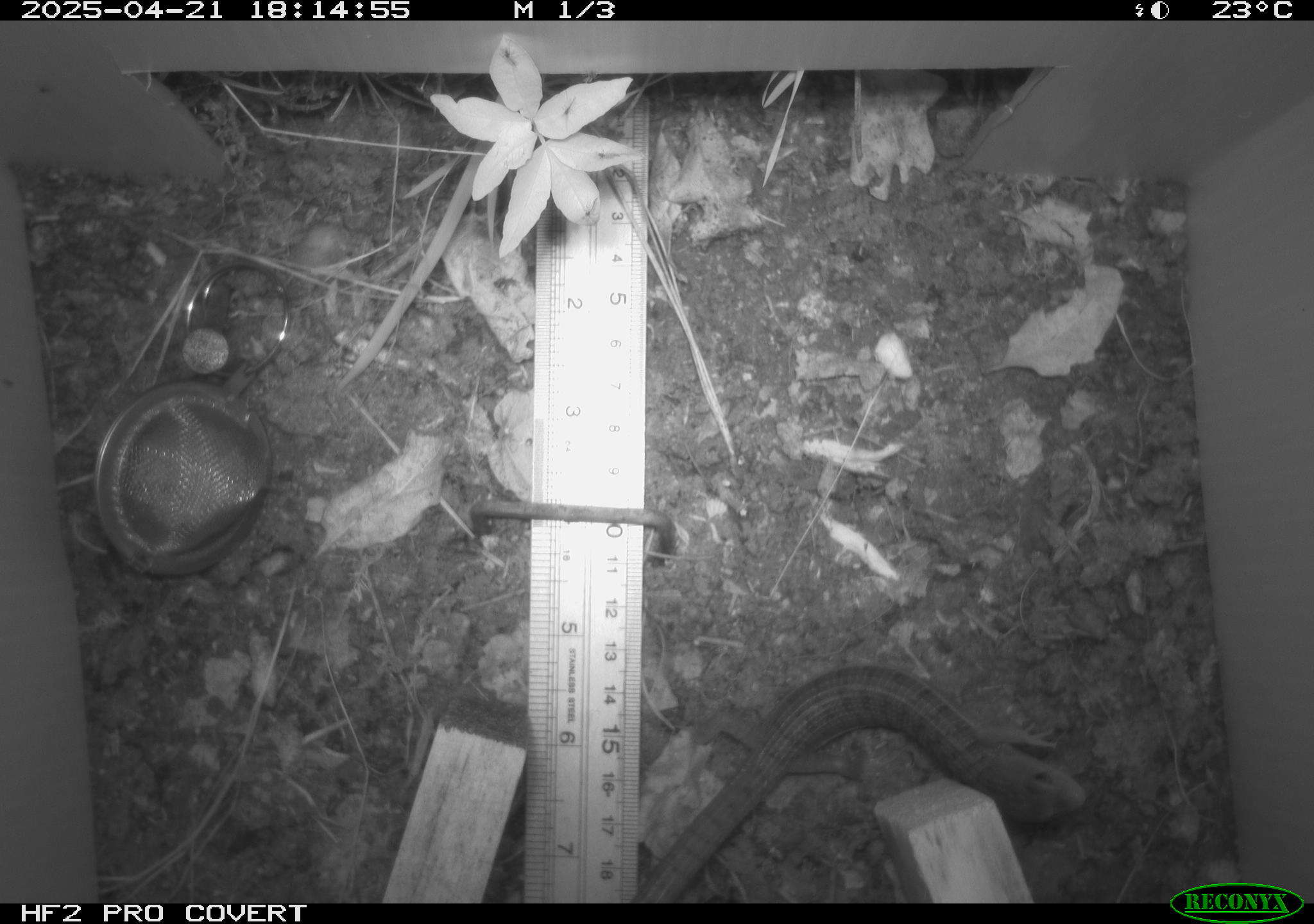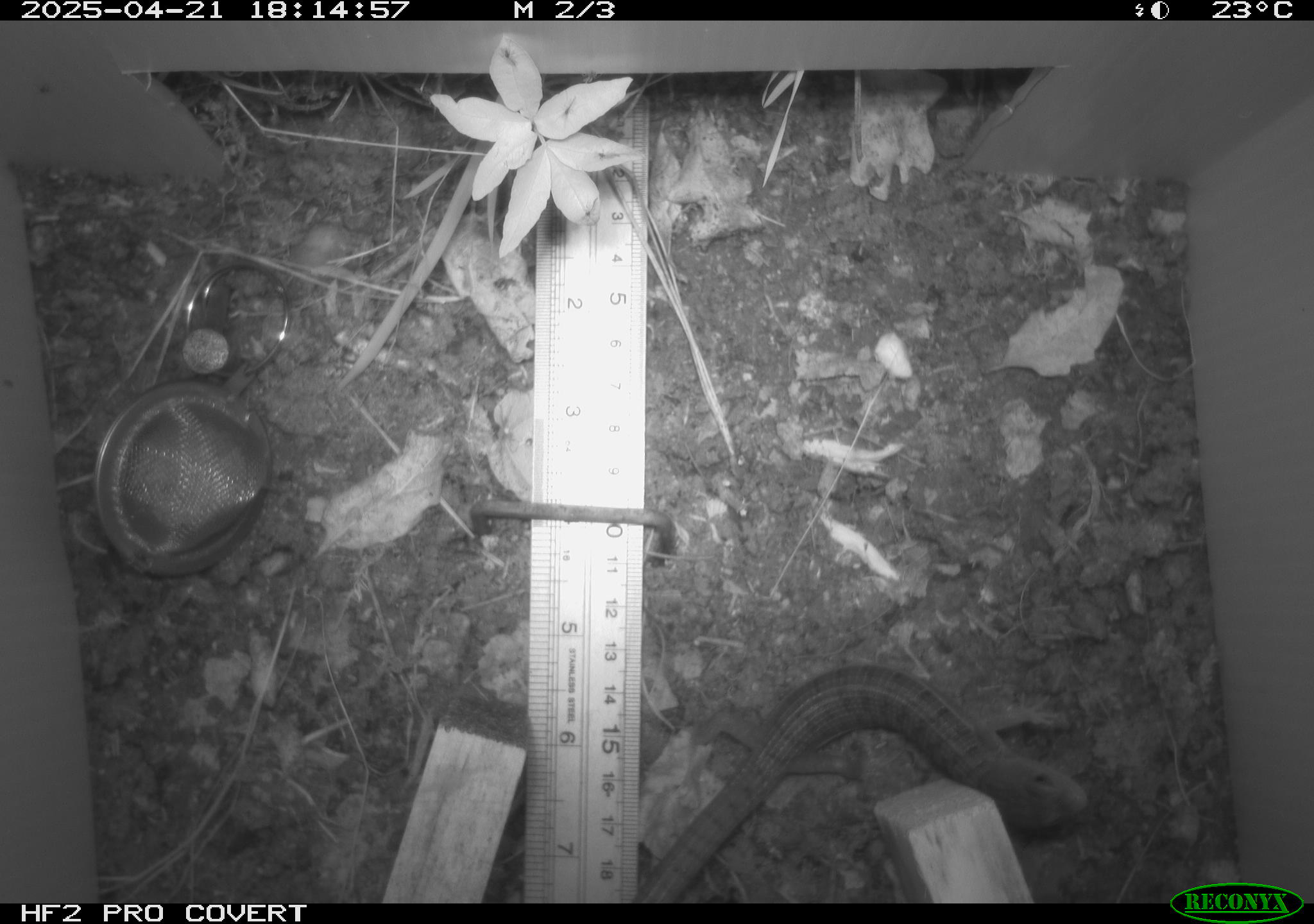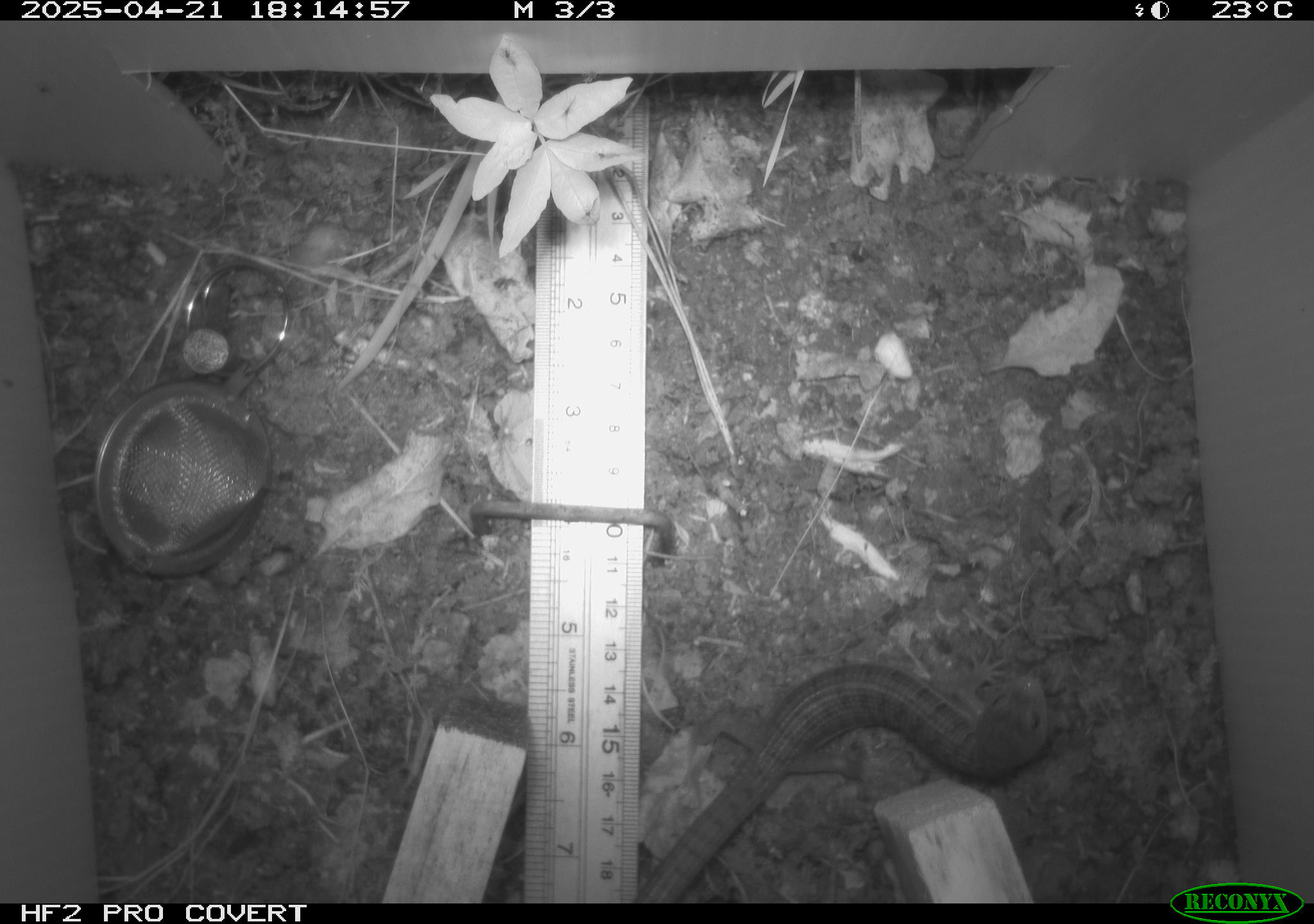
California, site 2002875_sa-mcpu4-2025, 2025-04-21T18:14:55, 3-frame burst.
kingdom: Animalia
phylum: Chordata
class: Reptilia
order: Squamata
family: Anguidae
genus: Elgaria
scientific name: Elgaria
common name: alligator lizards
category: elgaria species